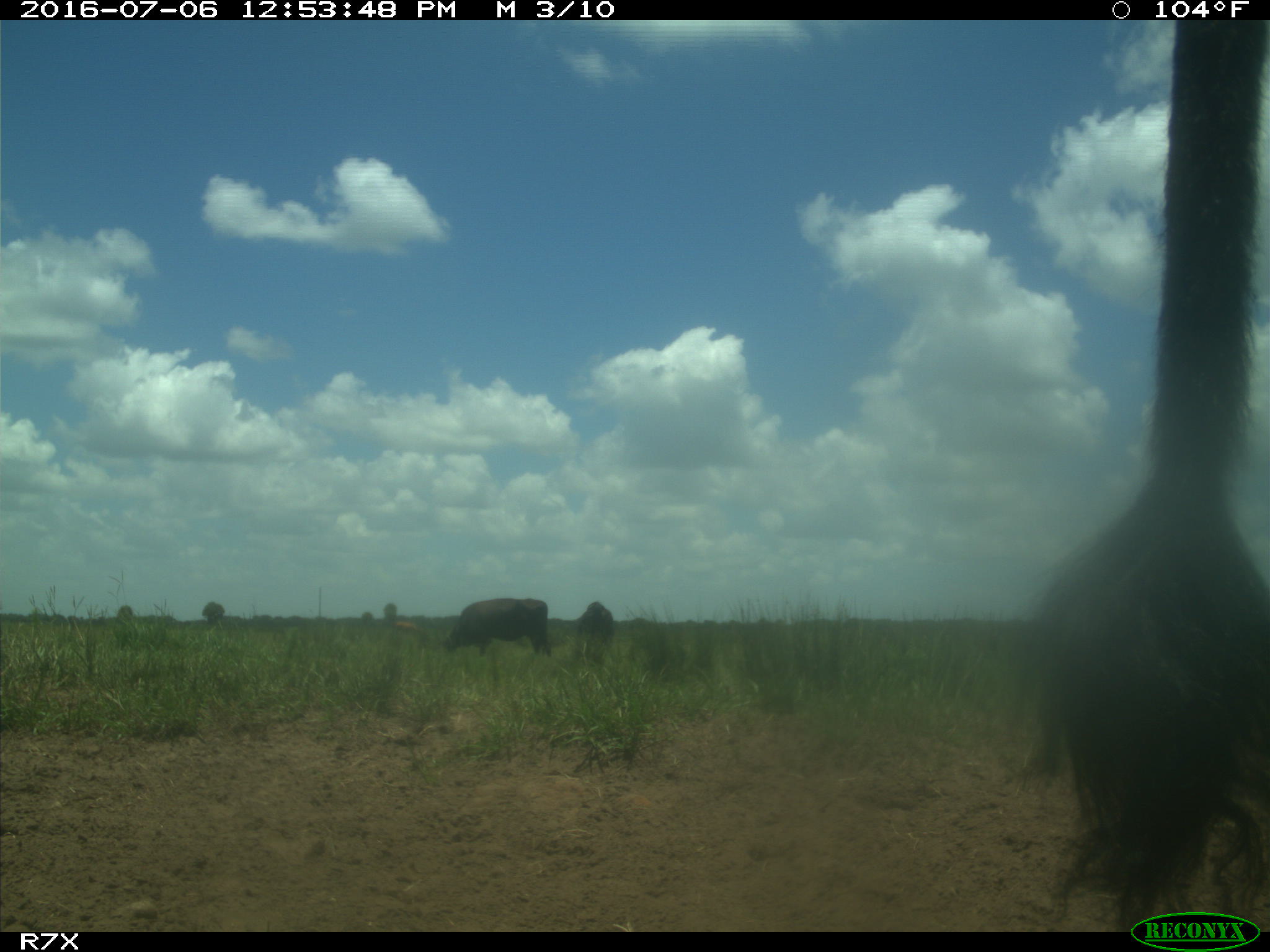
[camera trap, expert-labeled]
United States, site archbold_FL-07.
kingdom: Animalia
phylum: Chordata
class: Mammalia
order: Artiodactyla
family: Bovidae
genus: Bos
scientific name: Bos taurus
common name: domestic cow